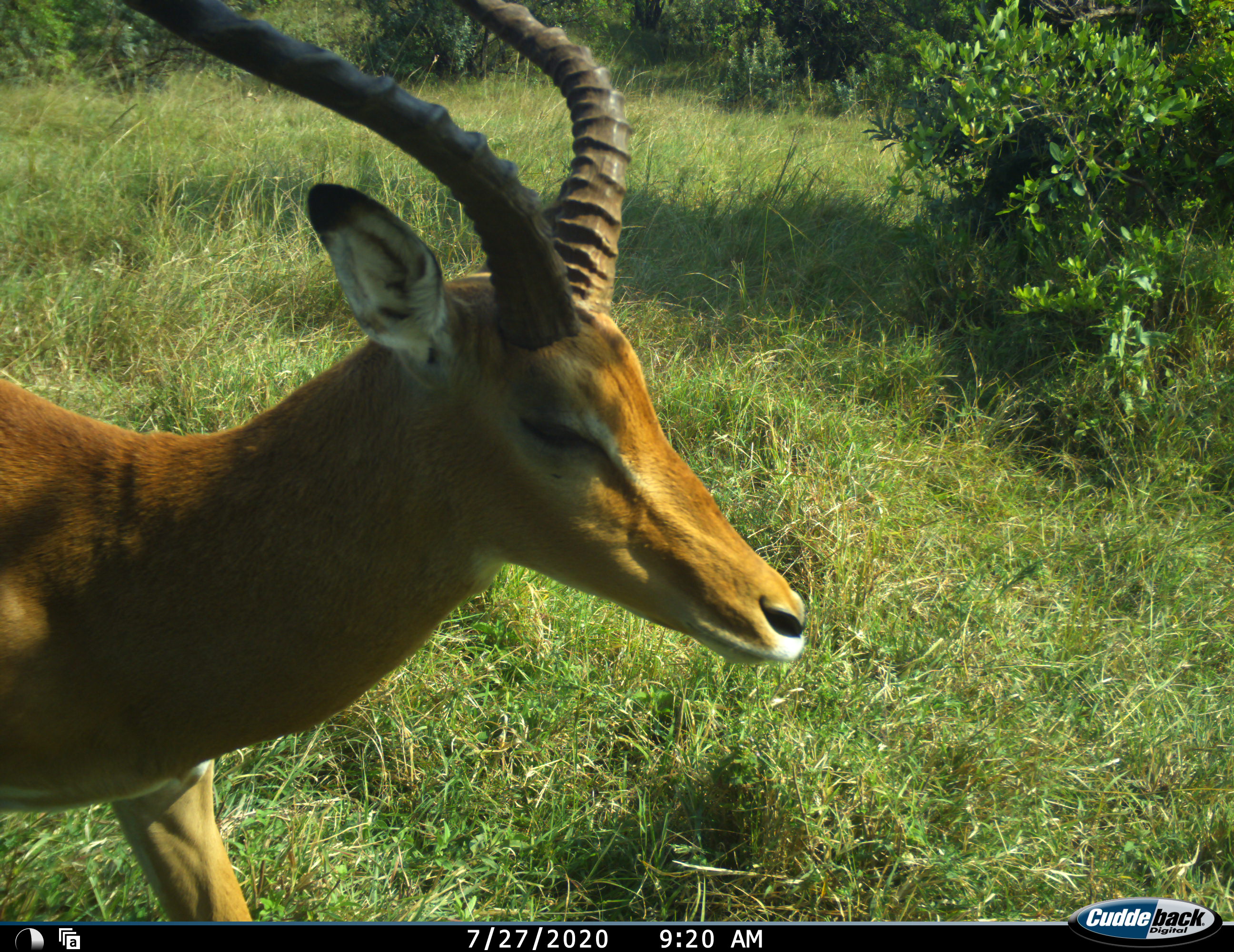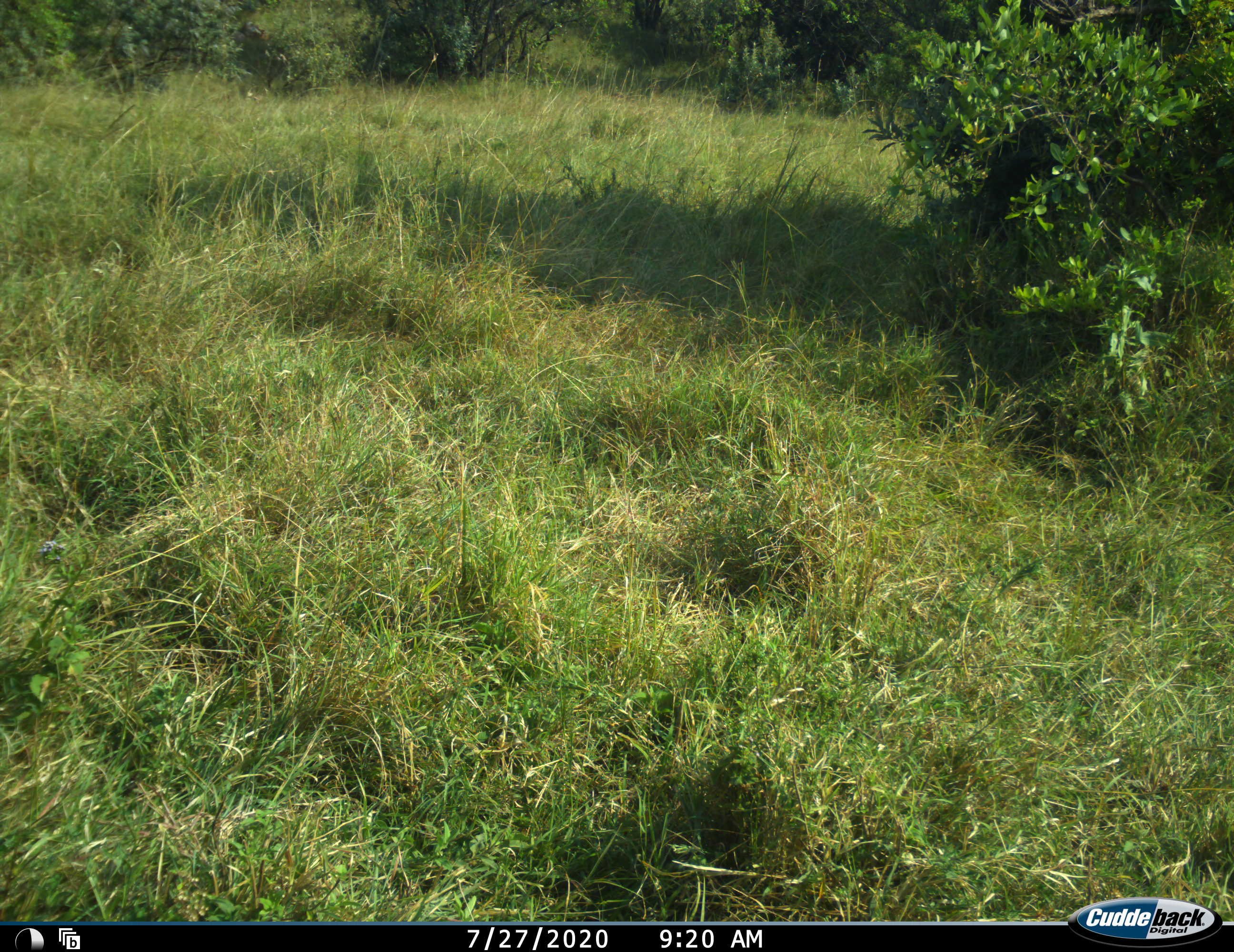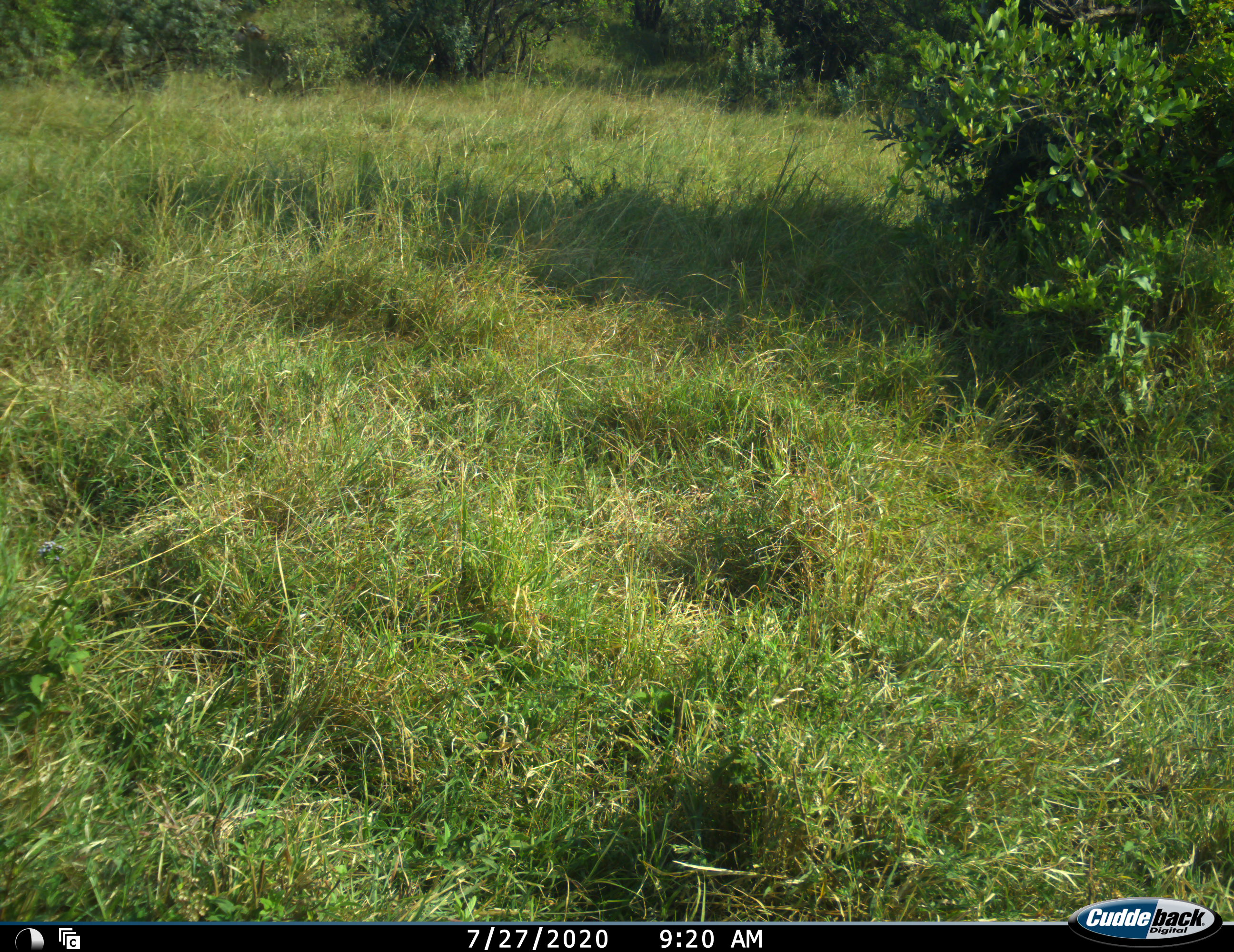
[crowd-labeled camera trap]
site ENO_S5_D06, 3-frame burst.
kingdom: Animalia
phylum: Chordata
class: Mammalia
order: Artiodactyla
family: Bovidae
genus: Aepyceros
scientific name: Aepyceros melampus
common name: impala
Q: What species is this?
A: Impala (Aepyceros melampus).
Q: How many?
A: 1.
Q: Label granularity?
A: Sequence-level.